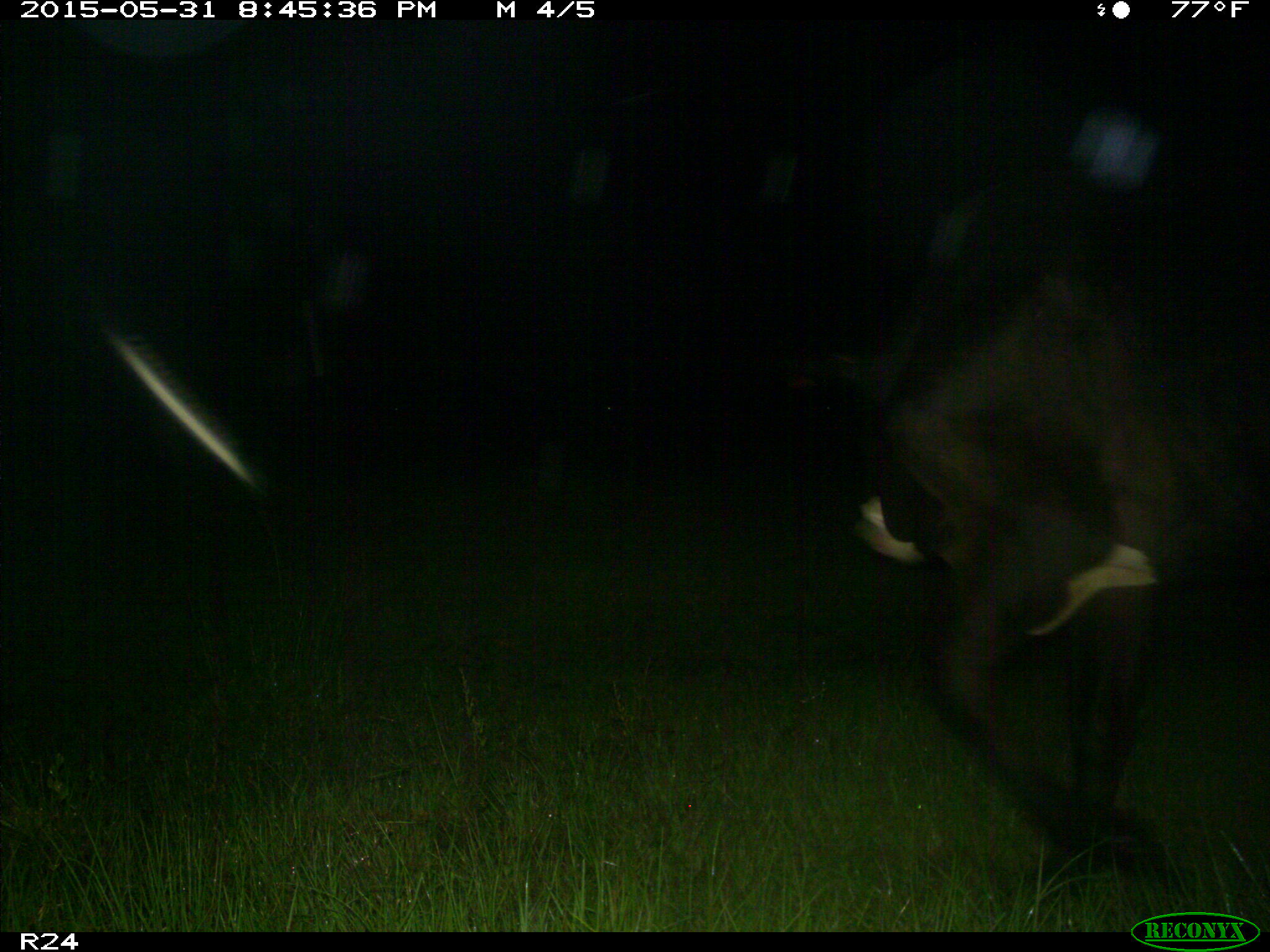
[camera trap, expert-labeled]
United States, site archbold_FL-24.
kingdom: Animalia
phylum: Chordata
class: Mammalia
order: Artiodactyla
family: Cervidae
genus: Odocoileus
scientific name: Odocoileus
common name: deer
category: unidentified deer